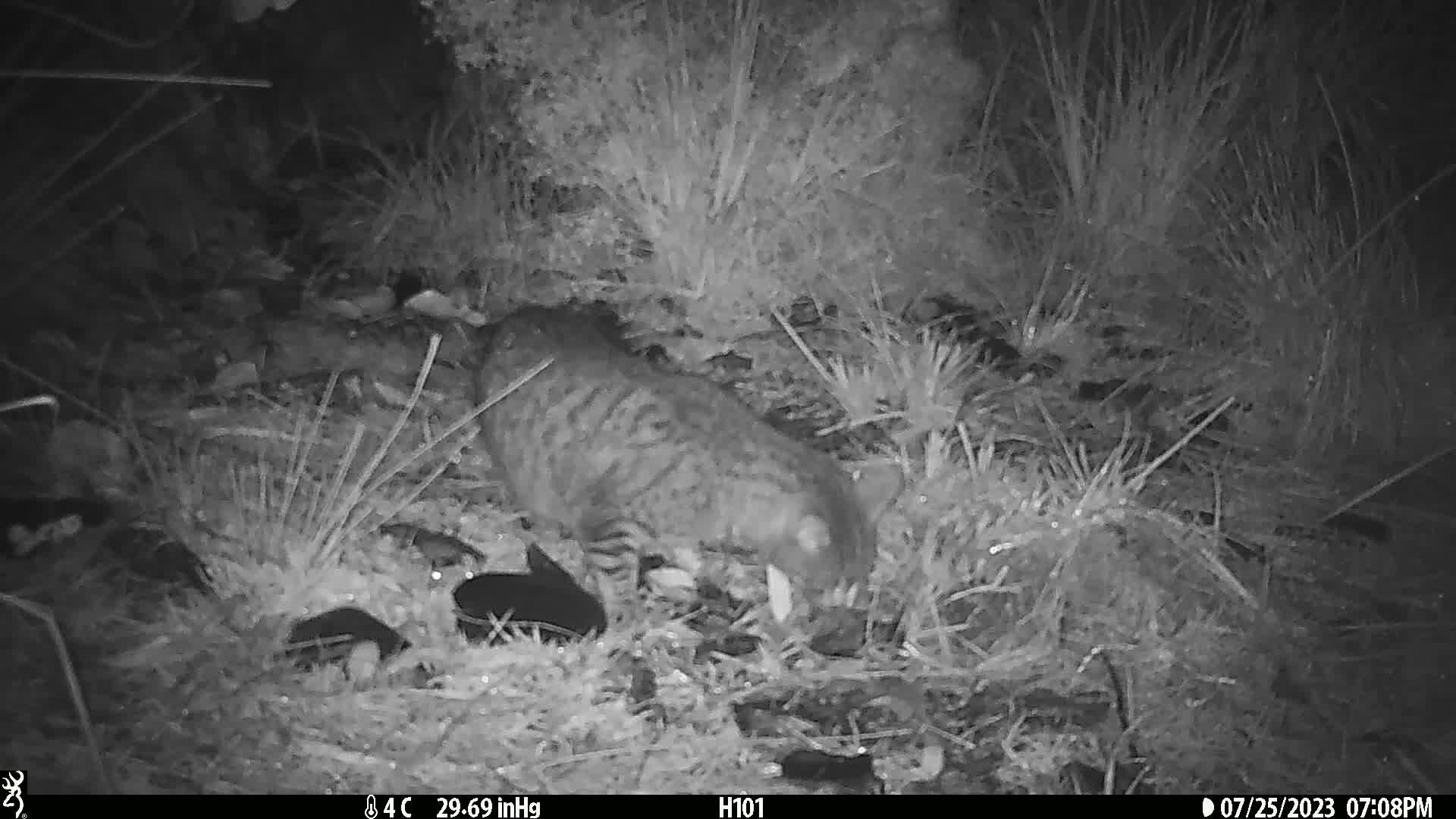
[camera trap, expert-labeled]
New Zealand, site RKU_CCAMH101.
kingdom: Animalia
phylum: Chordata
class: Mammalia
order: Carnivora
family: Felidae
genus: Felis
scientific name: Felis catus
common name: domestic cat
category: cat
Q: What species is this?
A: Cat (domestic cat) (Felis catus).